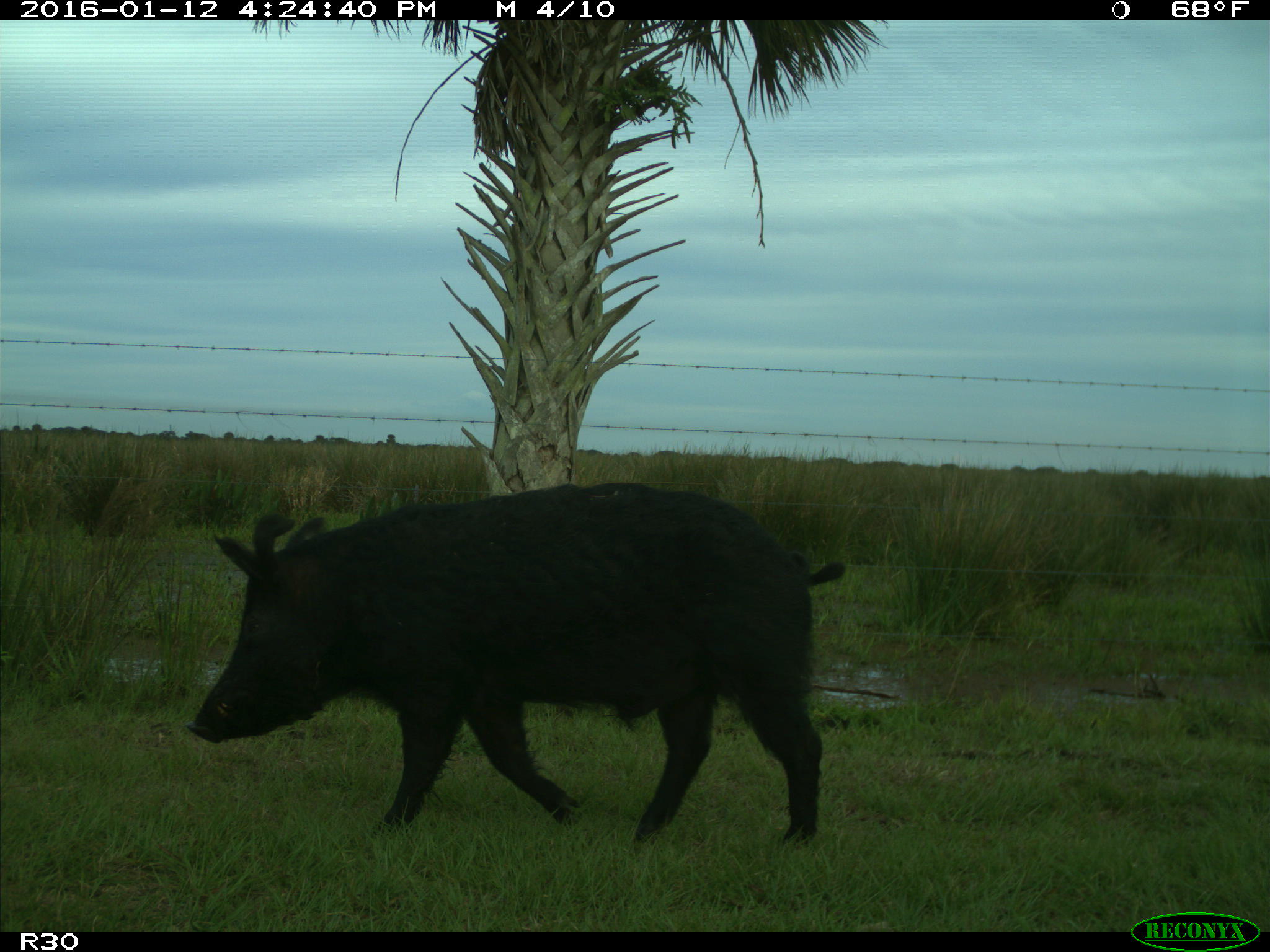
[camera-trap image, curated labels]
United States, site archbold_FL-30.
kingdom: Animalia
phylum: Chordata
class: Mammalia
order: Artiodactyla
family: Suidae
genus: Sus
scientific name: Sus scrofa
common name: wild boar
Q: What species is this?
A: Sus scrofa (wild boar).